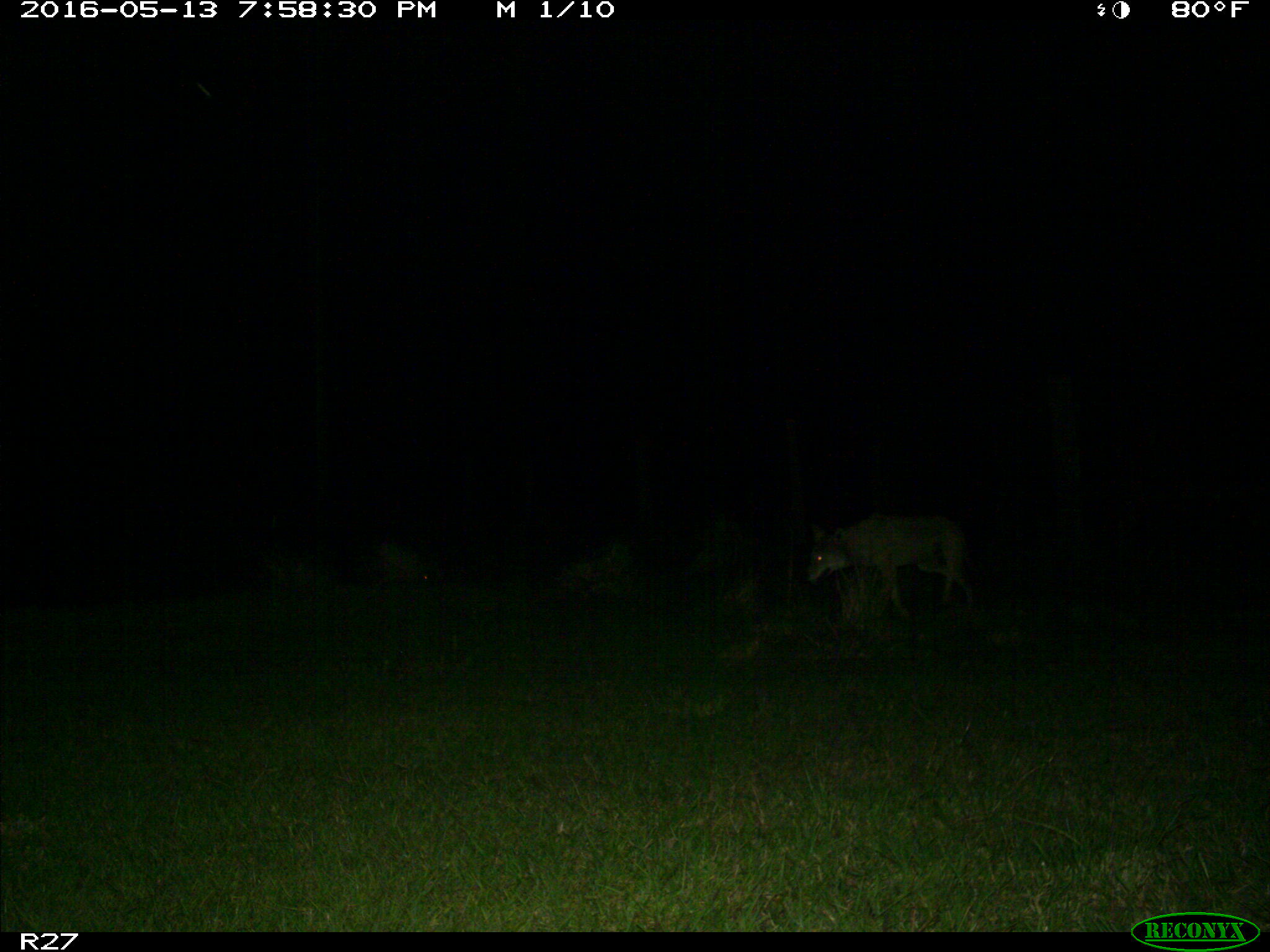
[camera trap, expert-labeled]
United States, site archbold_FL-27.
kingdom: Animalia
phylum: Chordata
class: Mammalia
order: Carnivora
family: Canidae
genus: Canis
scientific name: Canis latrans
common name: coyote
Canis latrans (coyote).